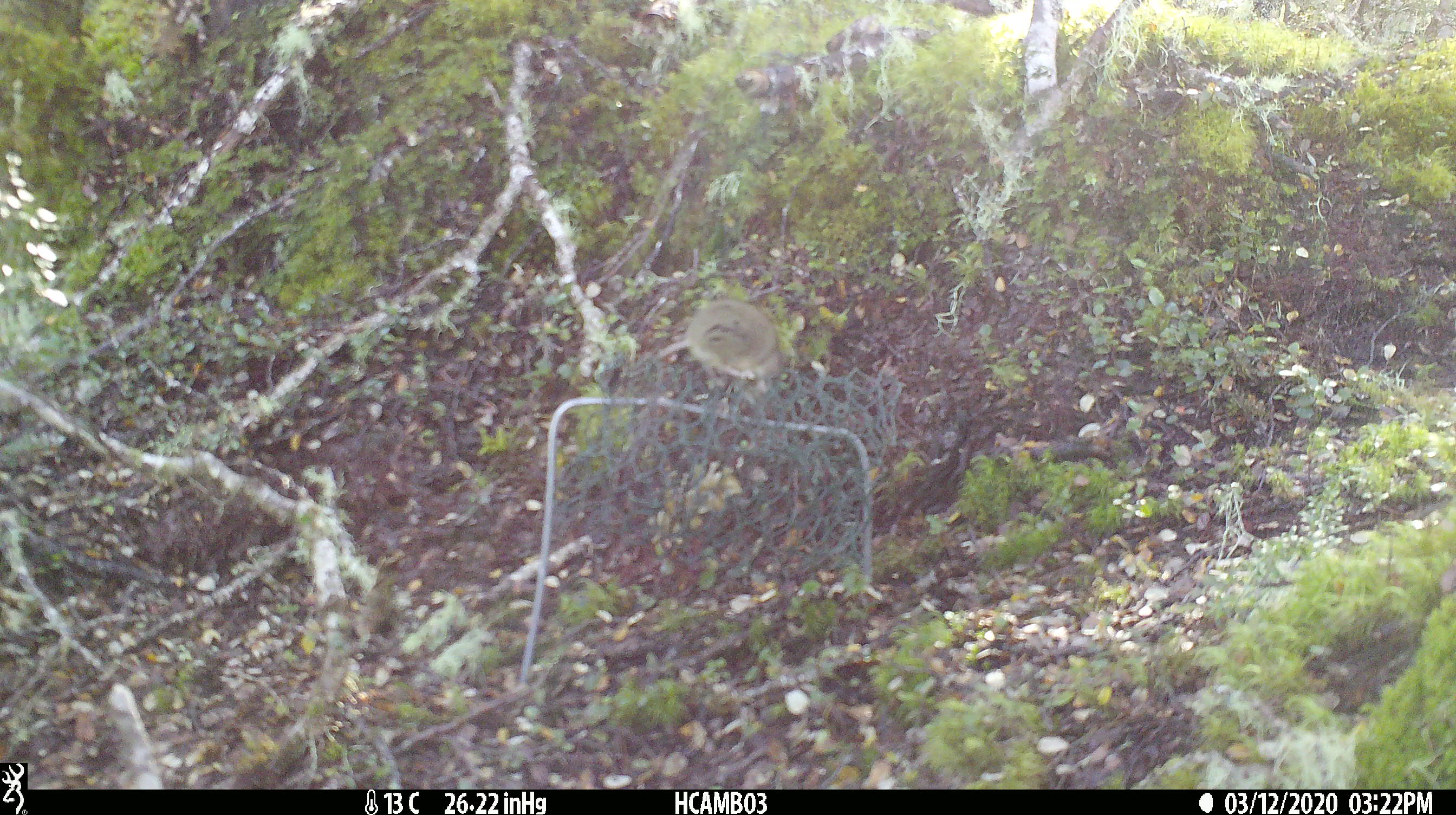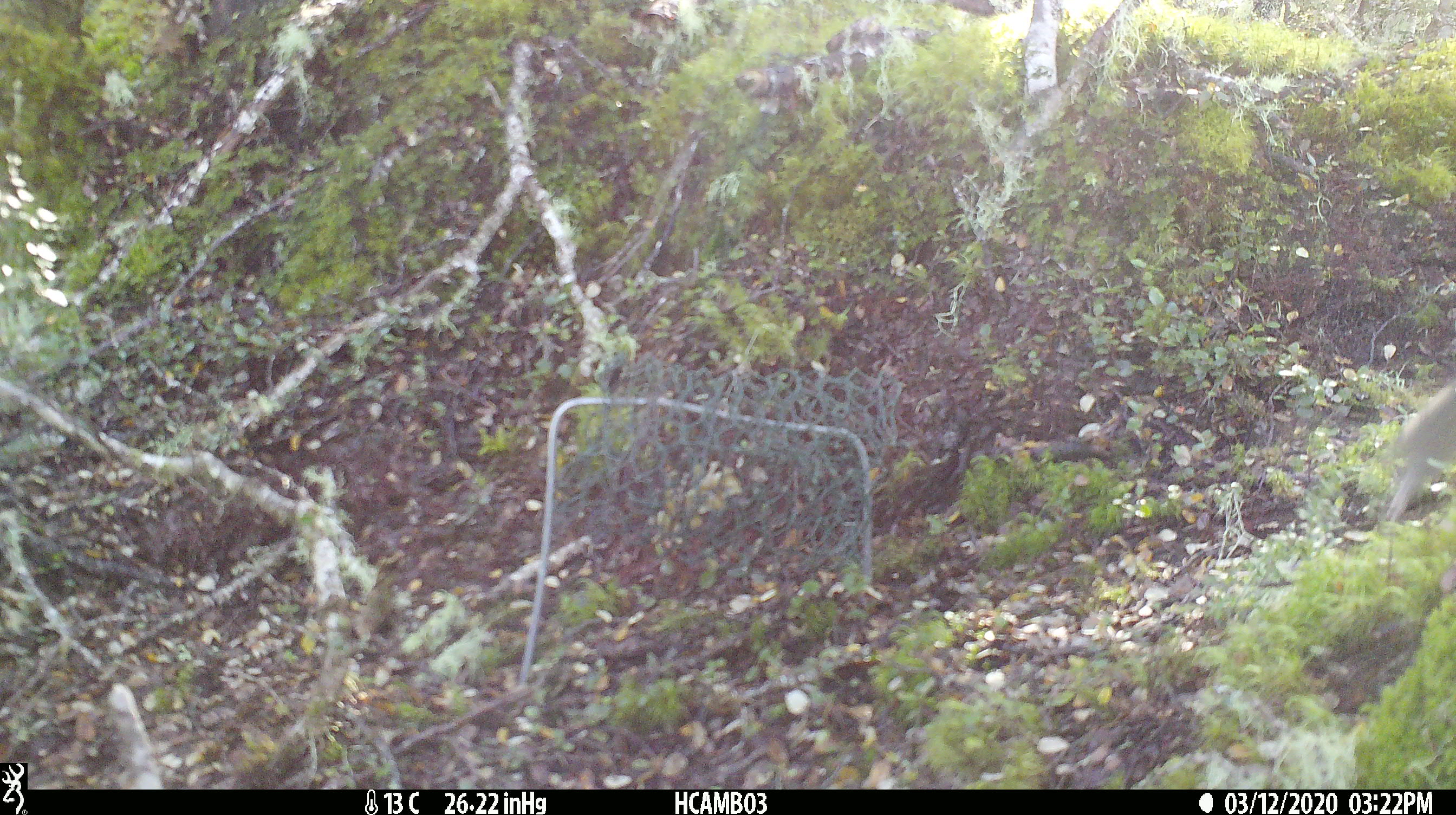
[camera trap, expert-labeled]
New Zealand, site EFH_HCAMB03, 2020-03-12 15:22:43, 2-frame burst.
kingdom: Animalia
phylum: Chordata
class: Mammalia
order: Rodentia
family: Muridae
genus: Mus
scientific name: Mus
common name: mouse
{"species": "mouse (Mus)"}